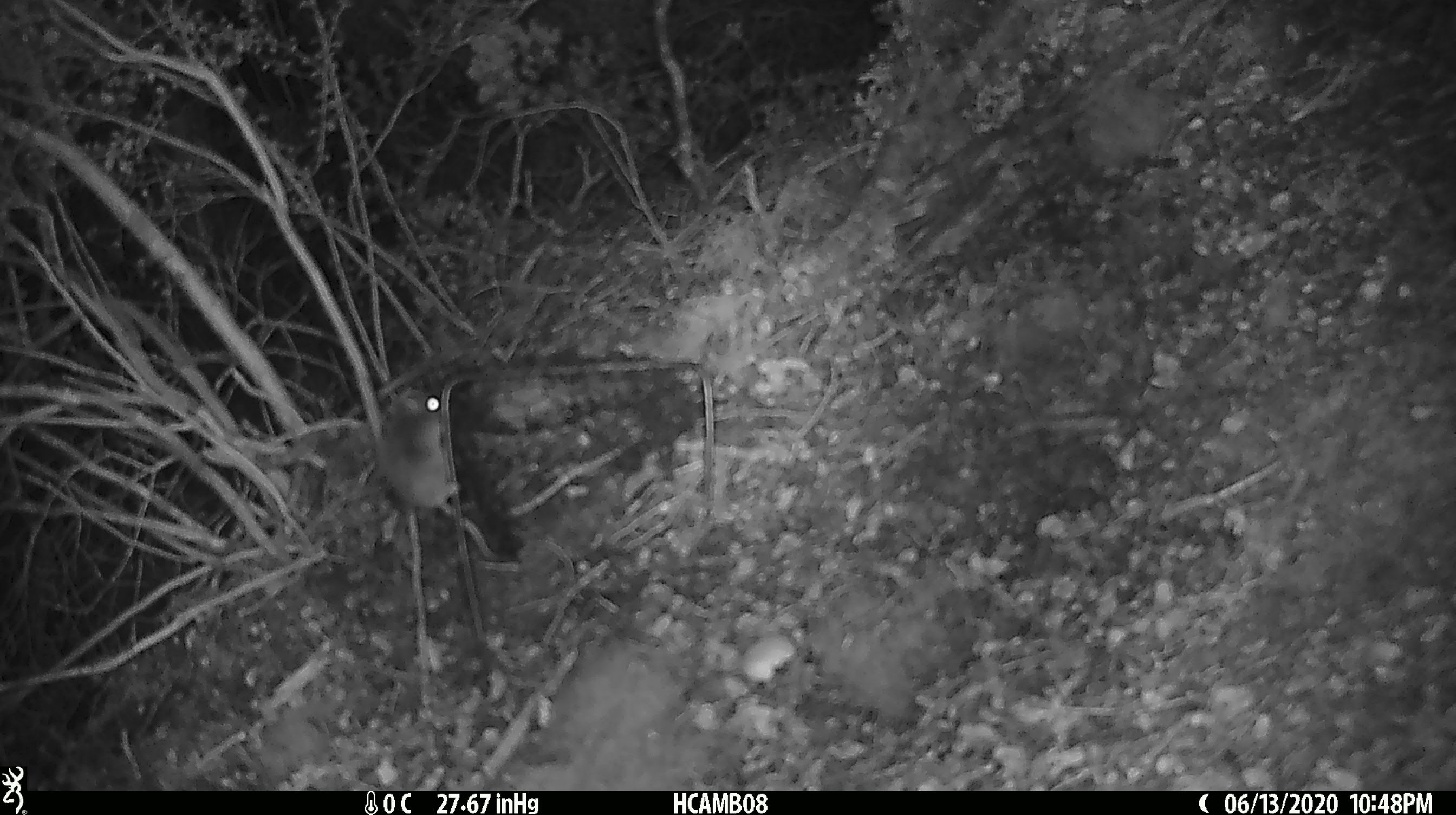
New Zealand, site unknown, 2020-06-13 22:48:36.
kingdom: Animalia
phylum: Chordata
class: Mammalia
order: Rodentia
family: Muridae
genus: Mus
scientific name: Mus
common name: mouse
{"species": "mouse (Mus)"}